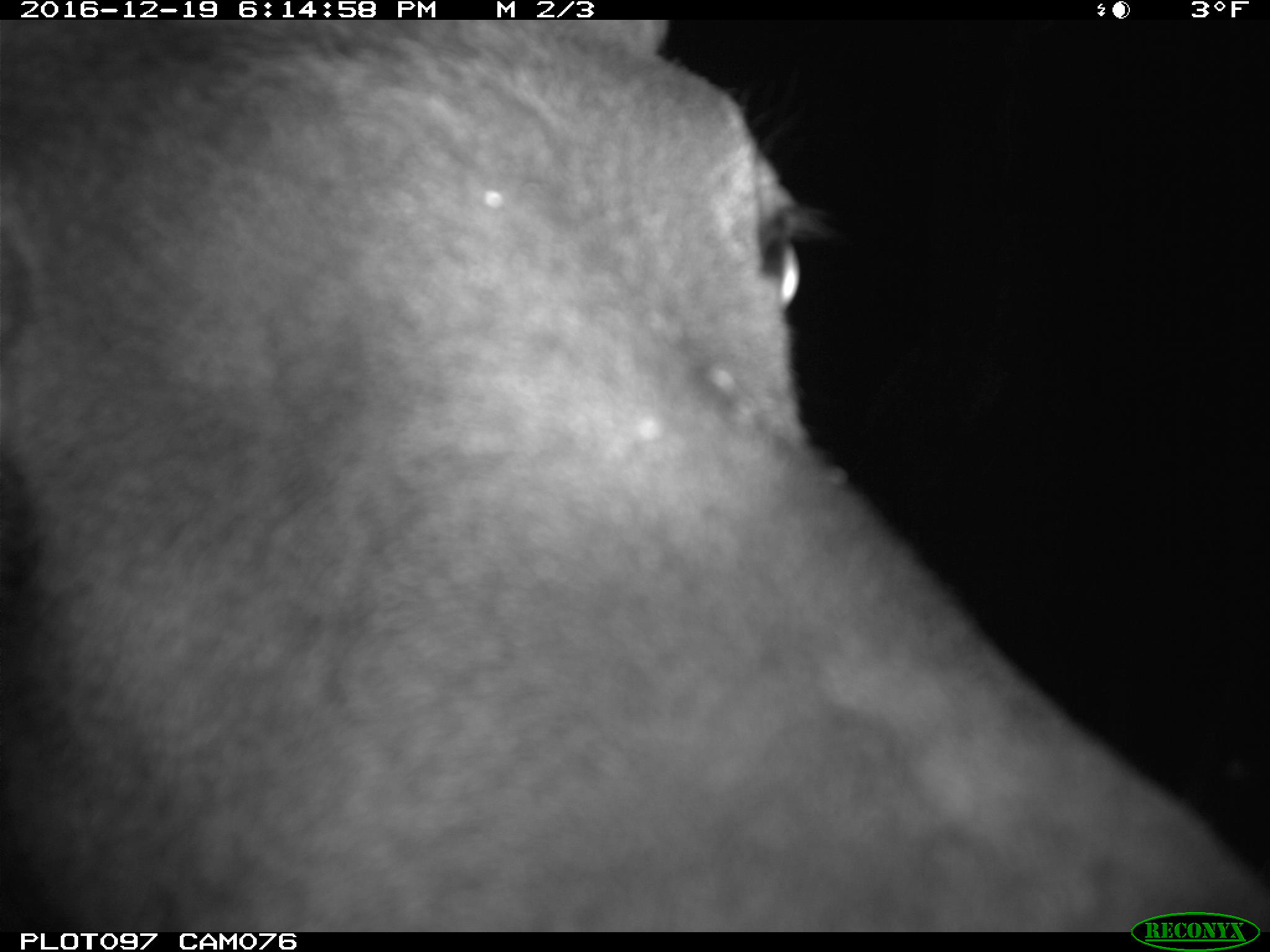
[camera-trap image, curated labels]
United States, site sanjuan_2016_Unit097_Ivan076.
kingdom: Animalia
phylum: Chordata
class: Mammalia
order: Artiodactyla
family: Cervidae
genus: Cervus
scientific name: Cervus elaphus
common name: red deer